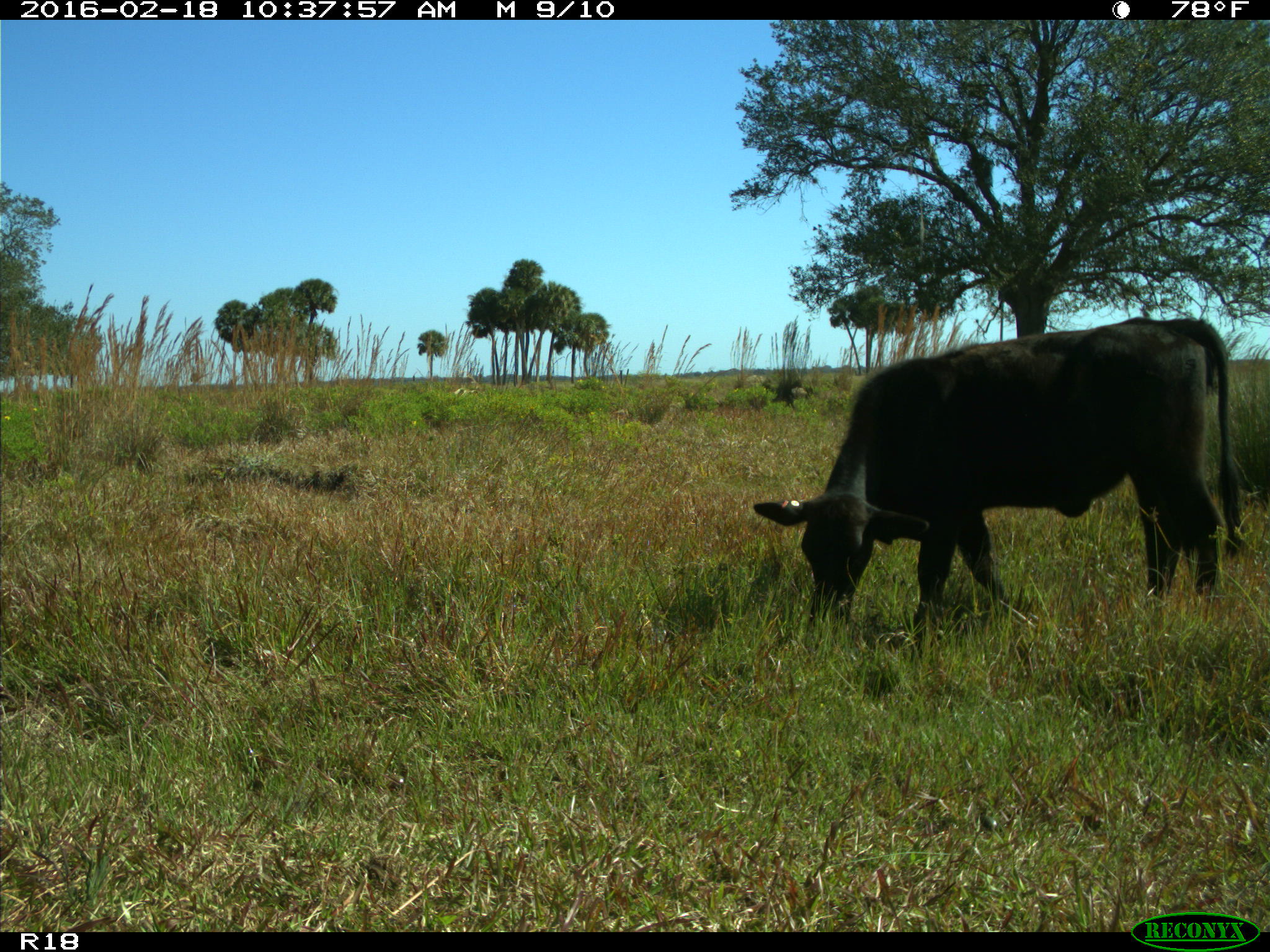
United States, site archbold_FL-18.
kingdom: Animalia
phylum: Chordata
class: Mammalia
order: Artiodactyla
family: Bovidae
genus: Bos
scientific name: Bos taurus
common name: domestic cow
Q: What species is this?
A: Bos taurus (domestic cow).